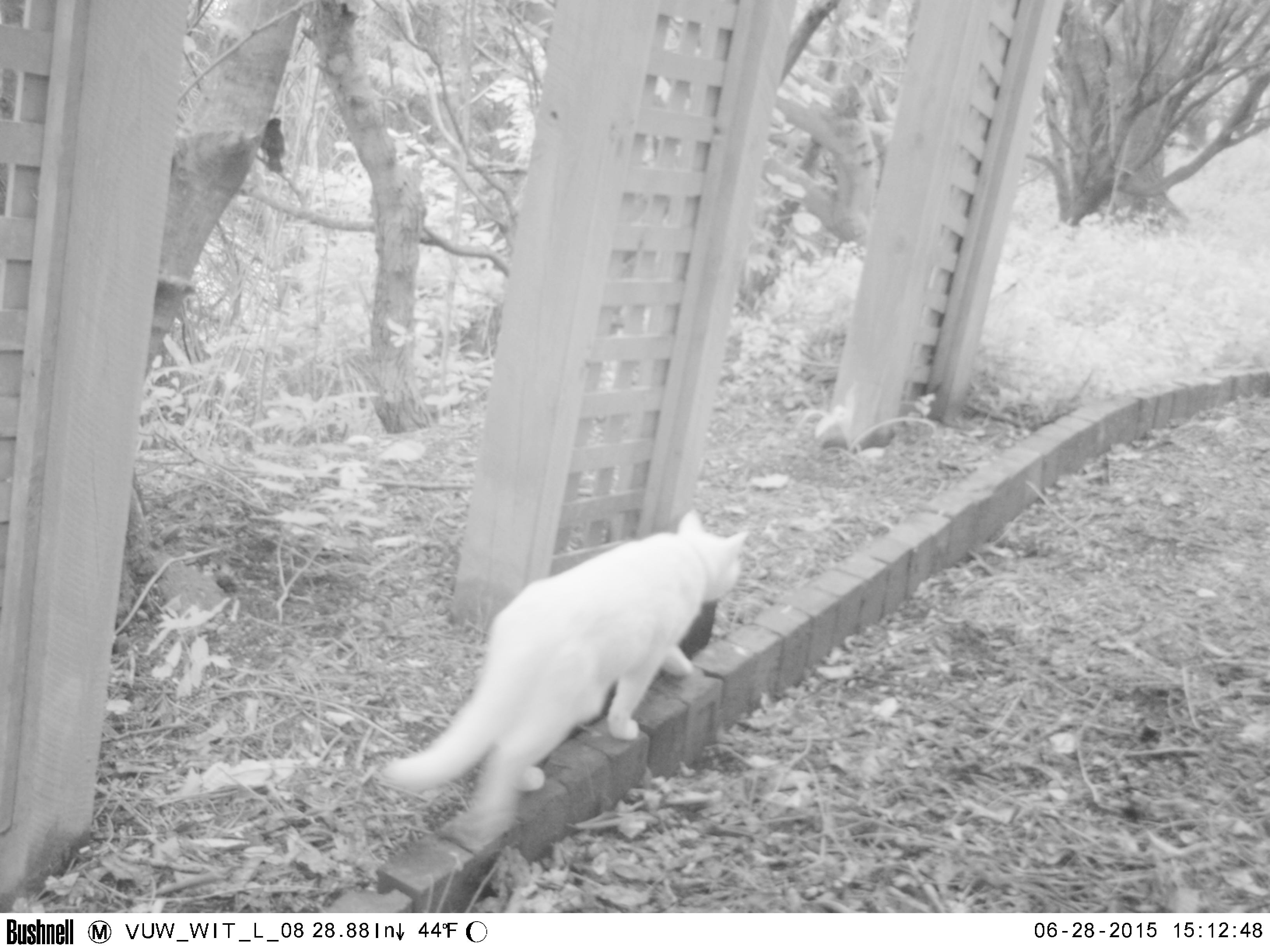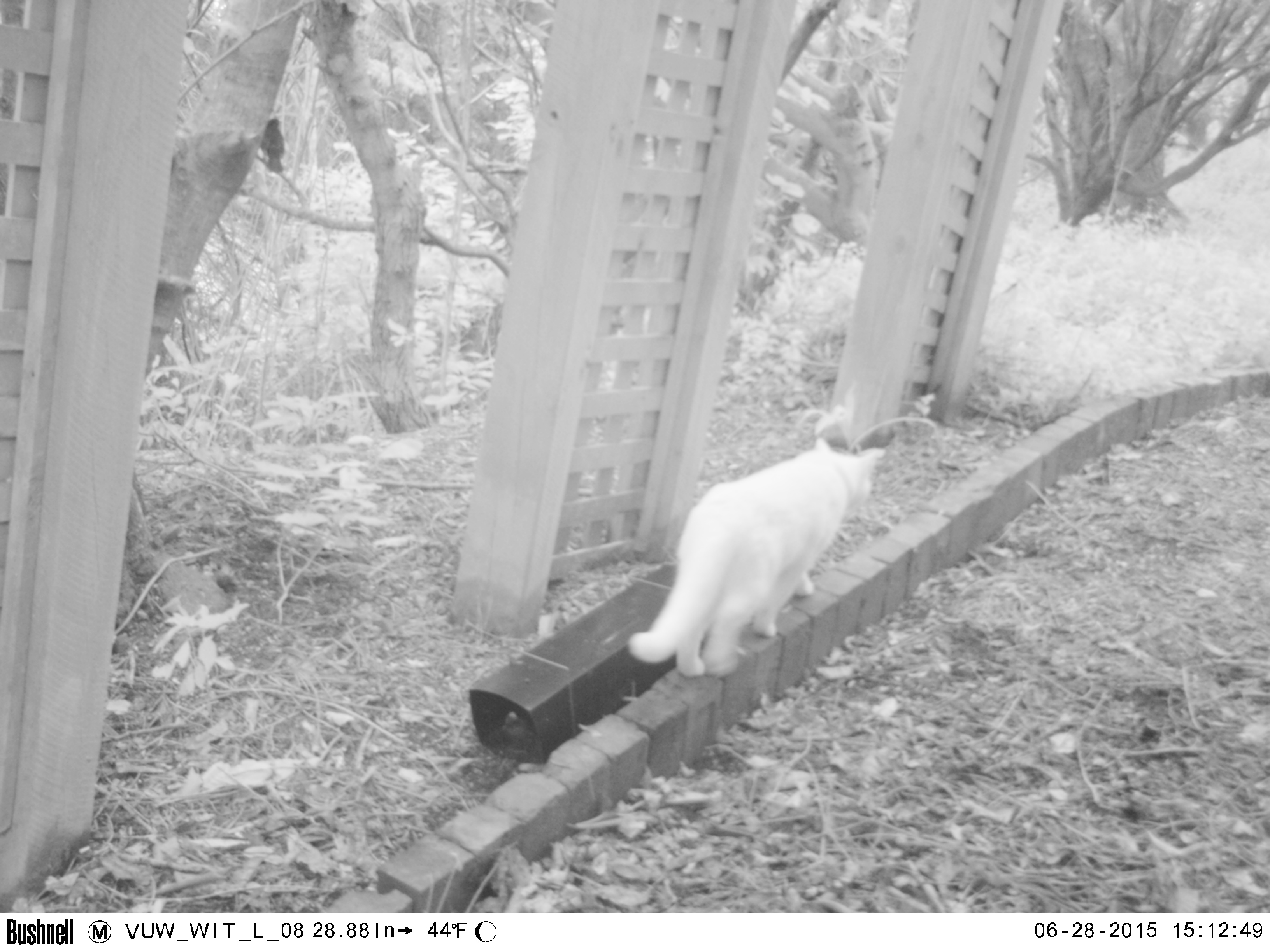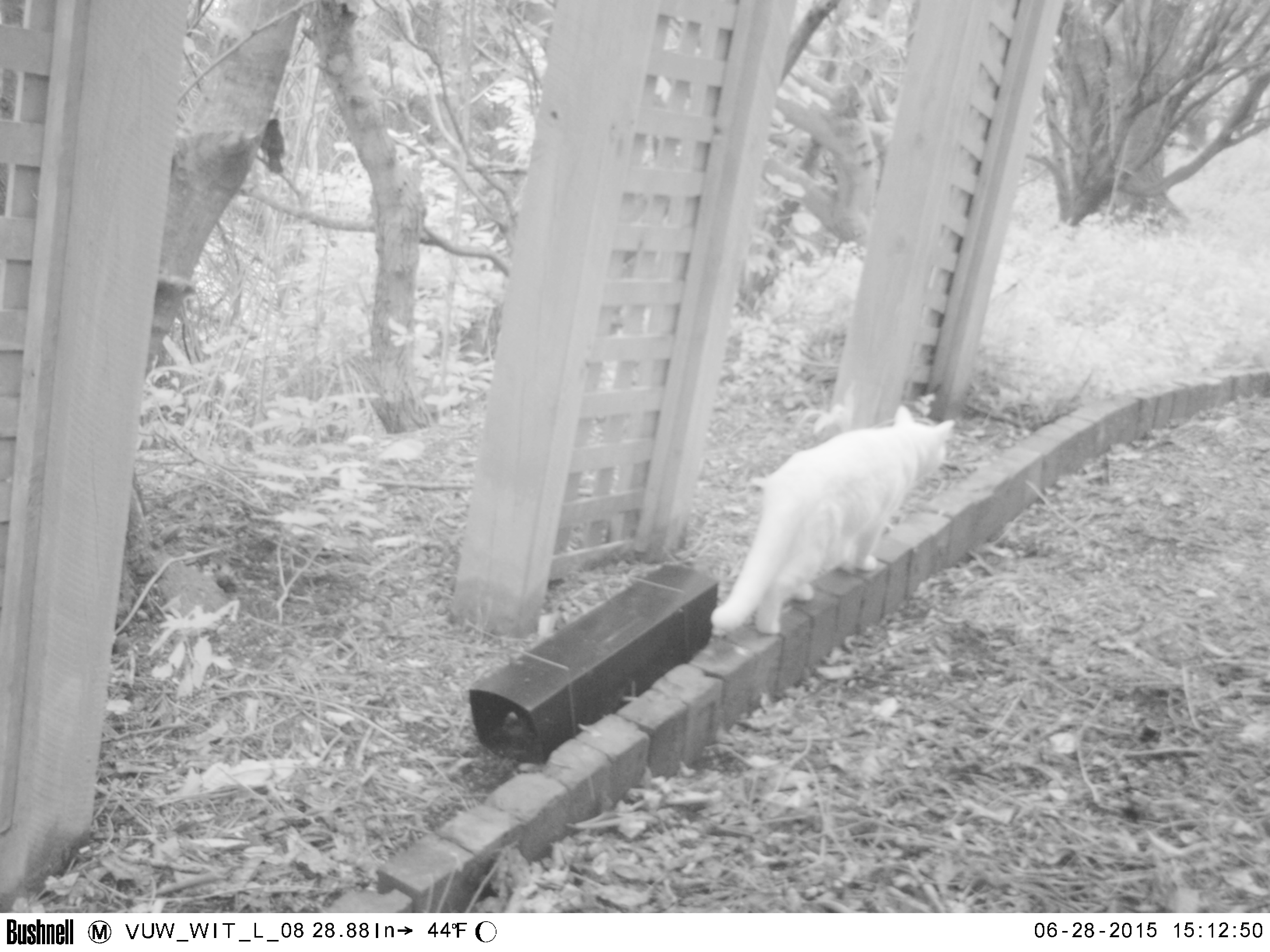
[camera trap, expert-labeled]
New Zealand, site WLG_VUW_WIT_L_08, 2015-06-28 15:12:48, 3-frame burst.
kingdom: Animalia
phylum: Chordata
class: Mammalia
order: Carnivora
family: Felidae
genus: Felis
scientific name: Felis catus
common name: domestic cat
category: cat